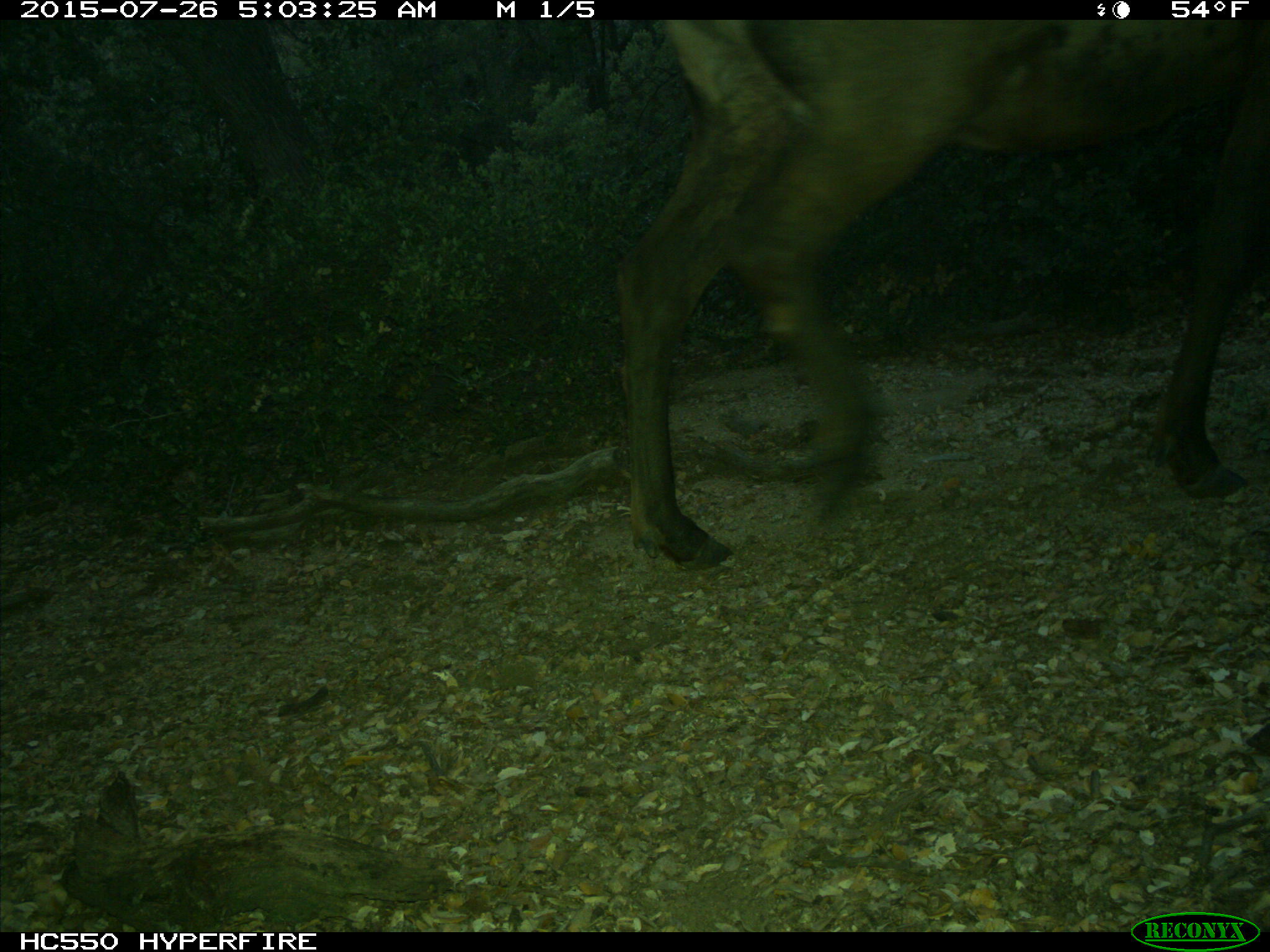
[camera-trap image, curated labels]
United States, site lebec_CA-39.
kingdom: Animalia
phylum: Chordata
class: Mammalia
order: Artiodactyla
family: Cervidae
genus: Cervus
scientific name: Cervus canadensis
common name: elk